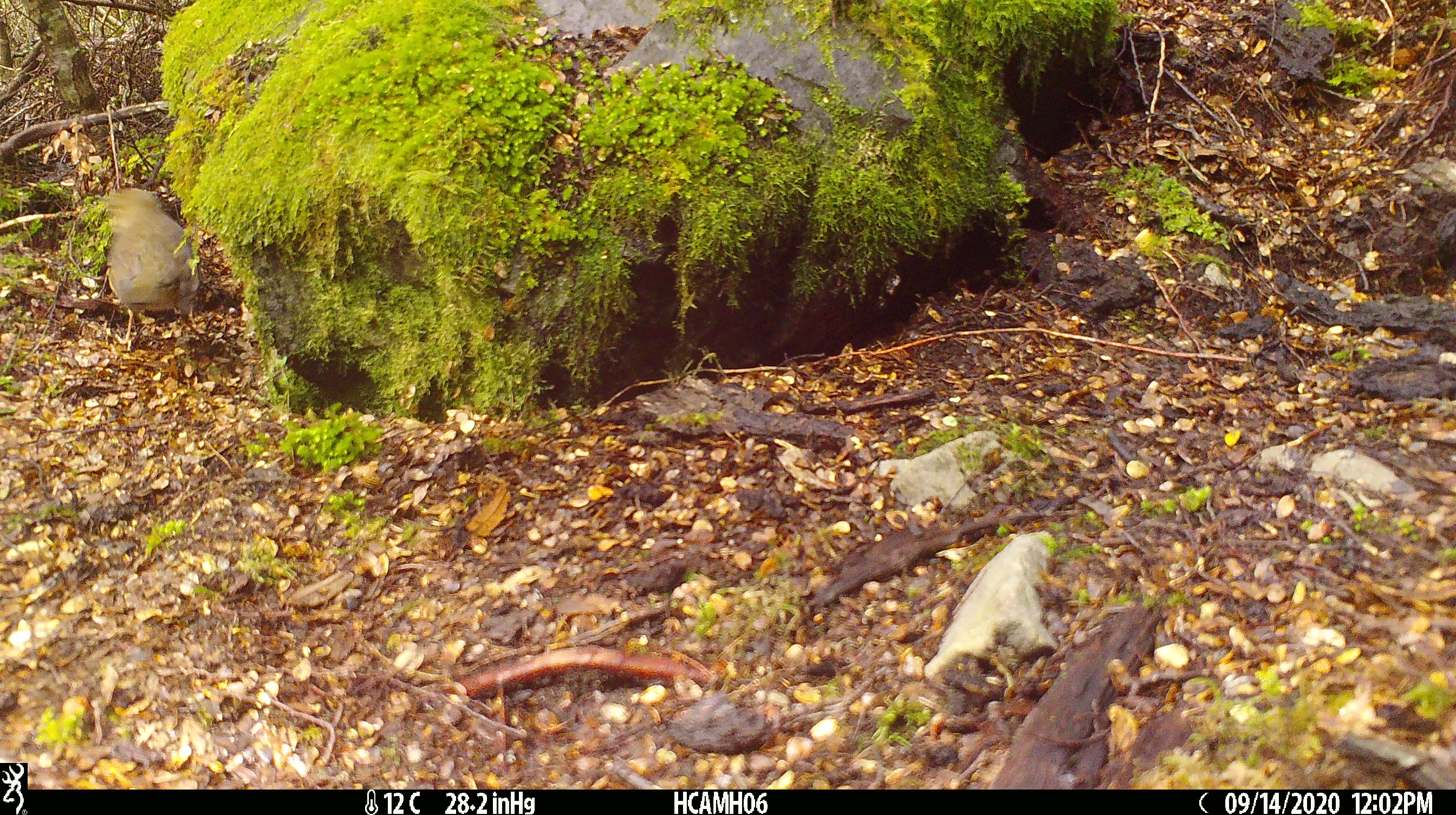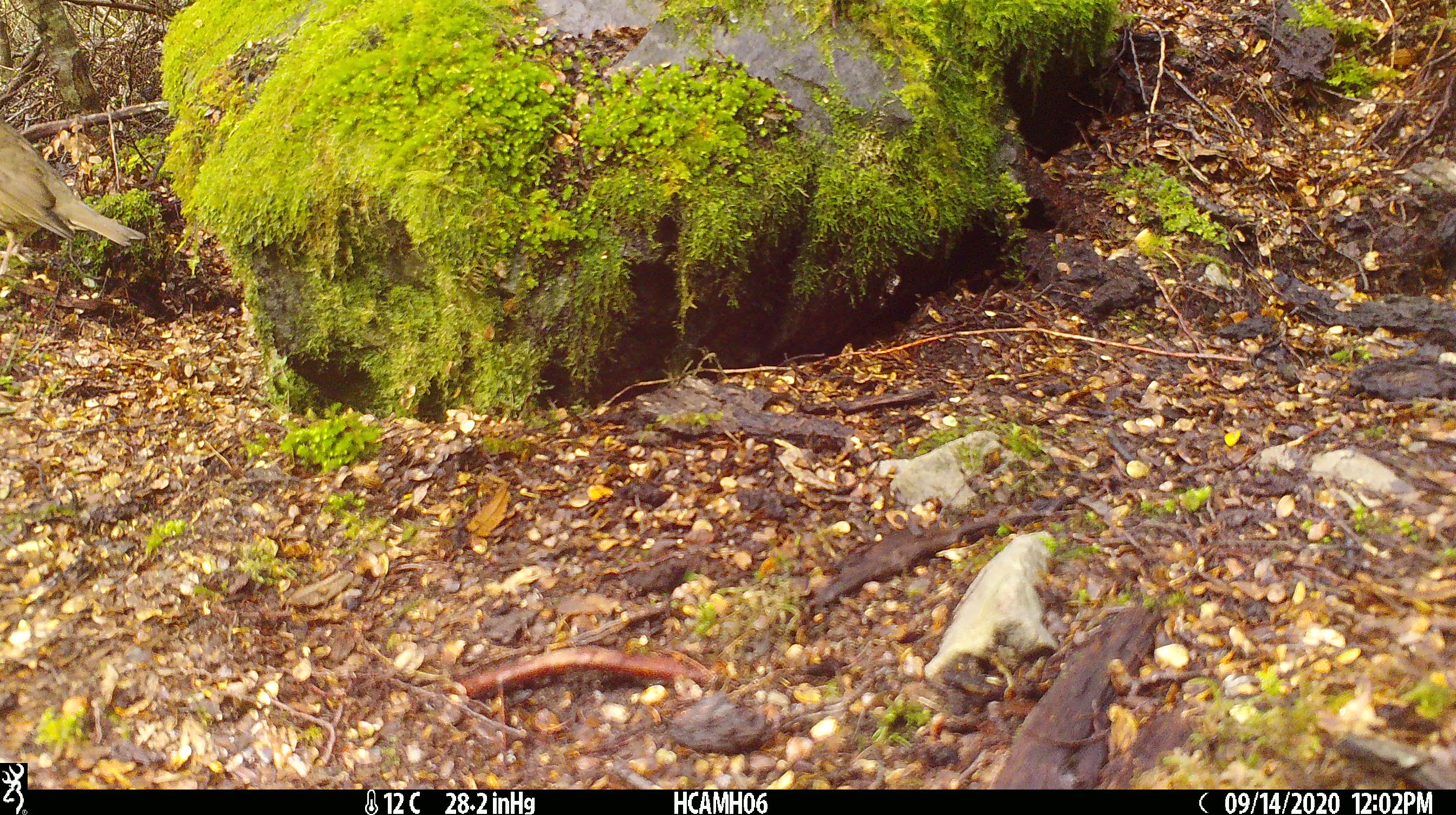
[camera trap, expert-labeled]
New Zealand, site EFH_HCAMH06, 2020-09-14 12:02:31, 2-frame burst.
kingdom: Animalia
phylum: Chordata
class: Aves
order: Passeriformes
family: Meliphagidae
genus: Anthornis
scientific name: Anthornis melanura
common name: new zealand bellbird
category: bellbird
Bellbird (new zealand bellbird) (Anthornis melanura).